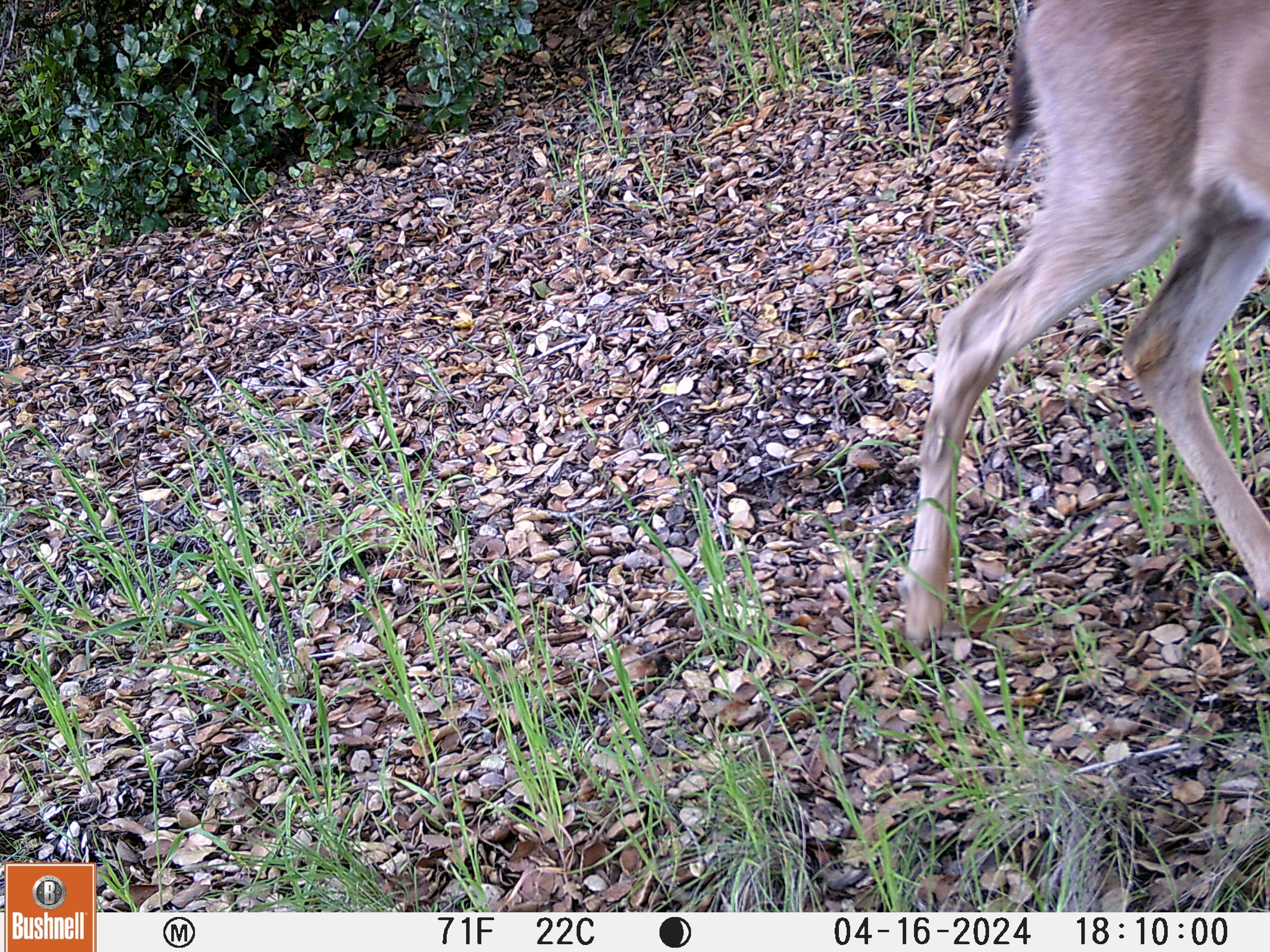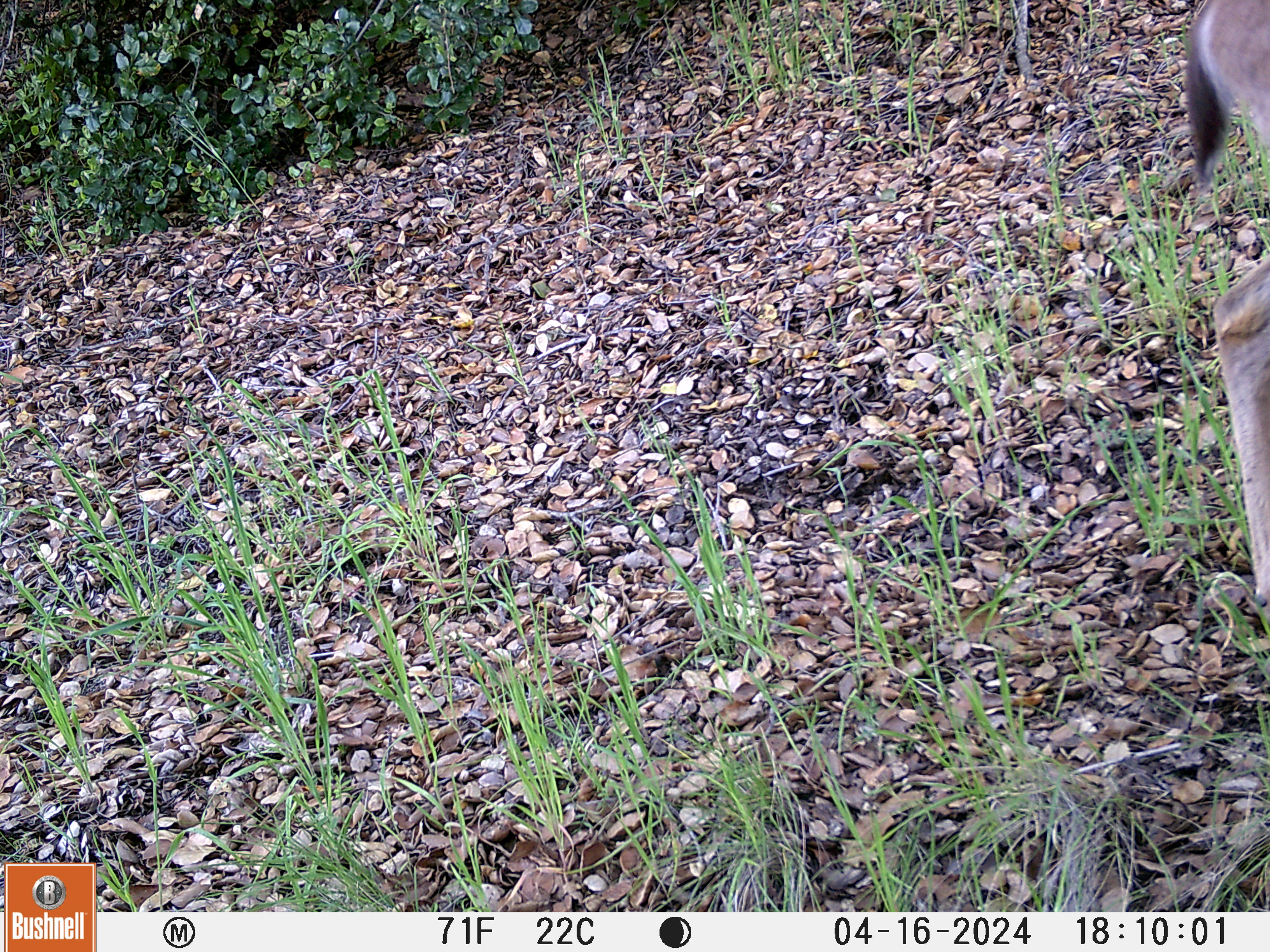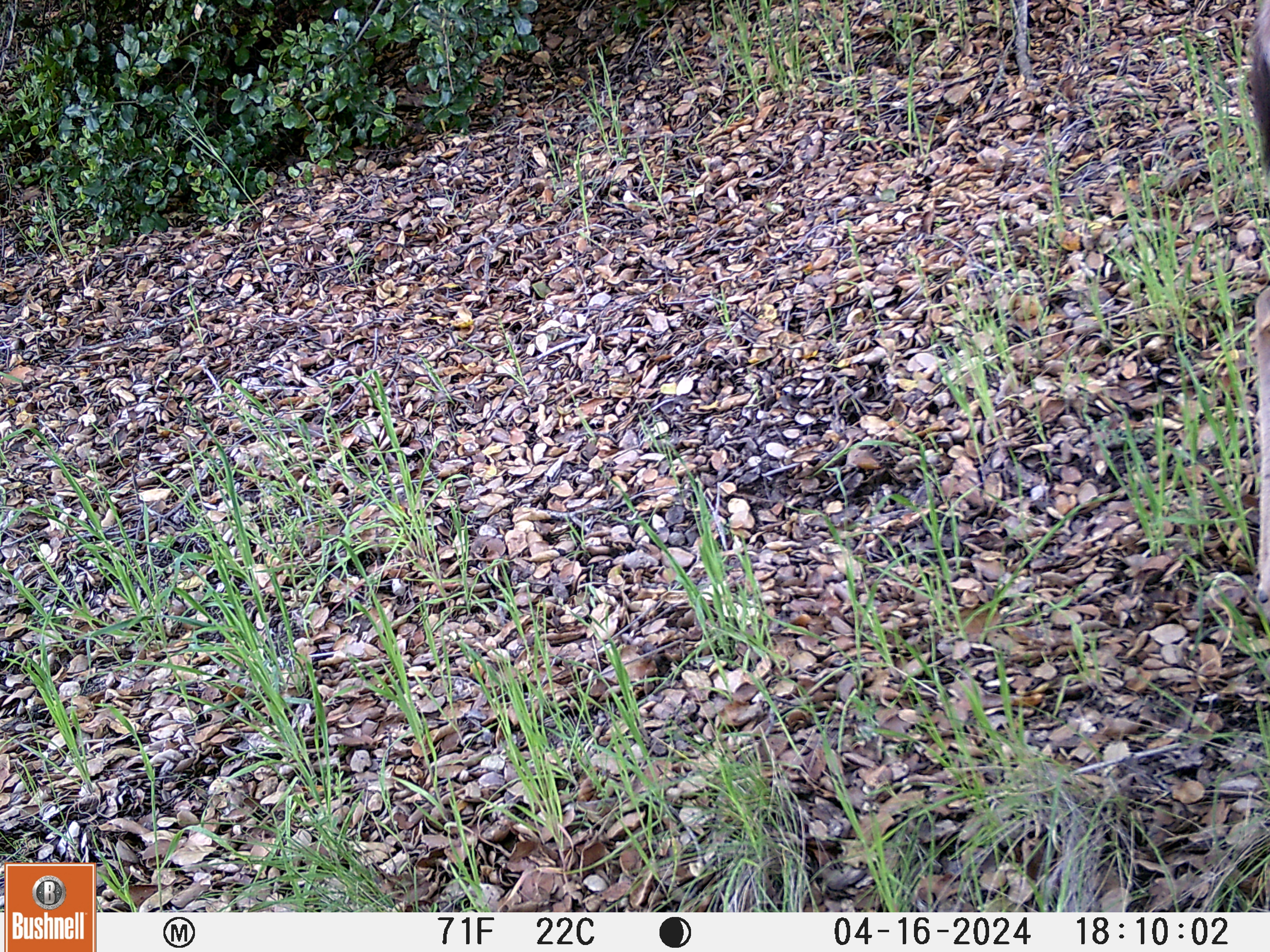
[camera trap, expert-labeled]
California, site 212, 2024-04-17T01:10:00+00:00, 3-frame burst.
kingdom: Animalia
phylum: Chordata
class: Mammalia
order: Artiodactyla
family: Cervidae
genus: Odocoileus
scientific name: Odocoileus hemionus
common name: mule deer